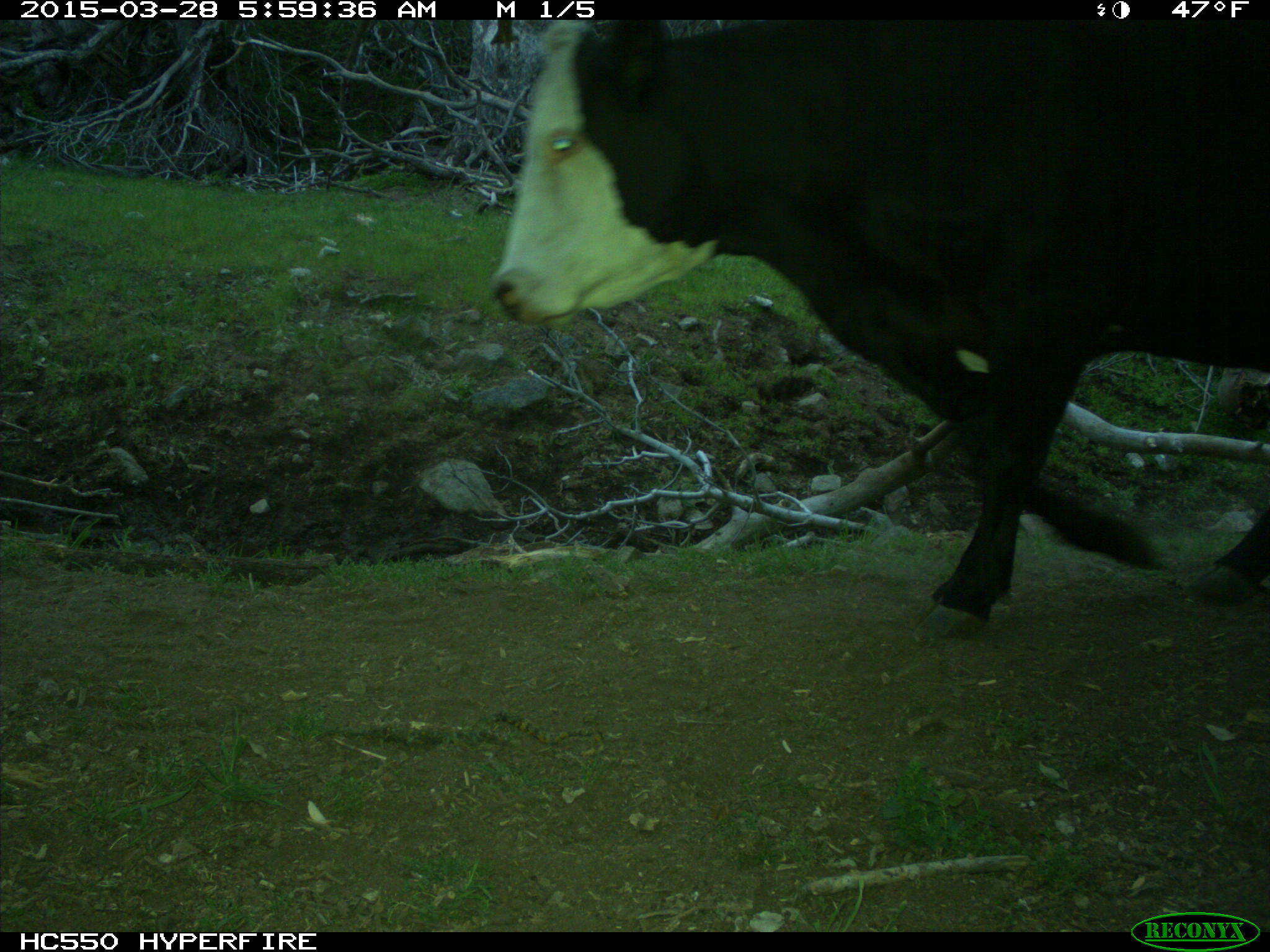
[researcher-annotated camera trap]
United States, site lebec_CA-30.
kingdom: Animalia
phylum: Chordata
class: Mammalia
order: Artiodactyla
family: Bovidae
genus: Bos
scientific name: Bos taurus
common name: domestic cow